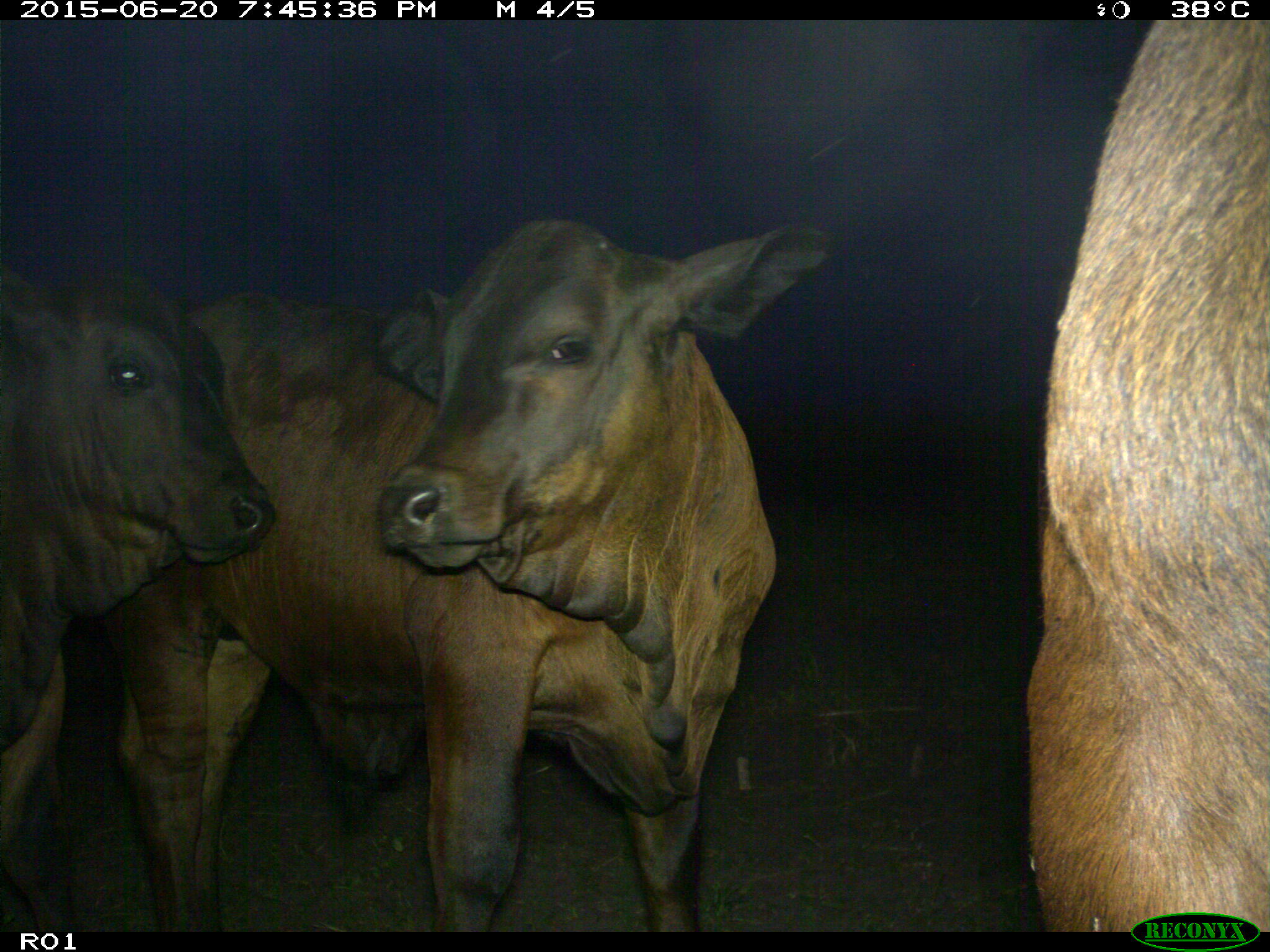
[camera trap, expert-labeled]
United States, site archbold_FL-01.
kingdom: Animalia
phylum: Chordata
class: Mammalia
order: Artiodactyla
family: Bovidae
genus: Bos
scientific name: Bos taurus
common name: domestic cow